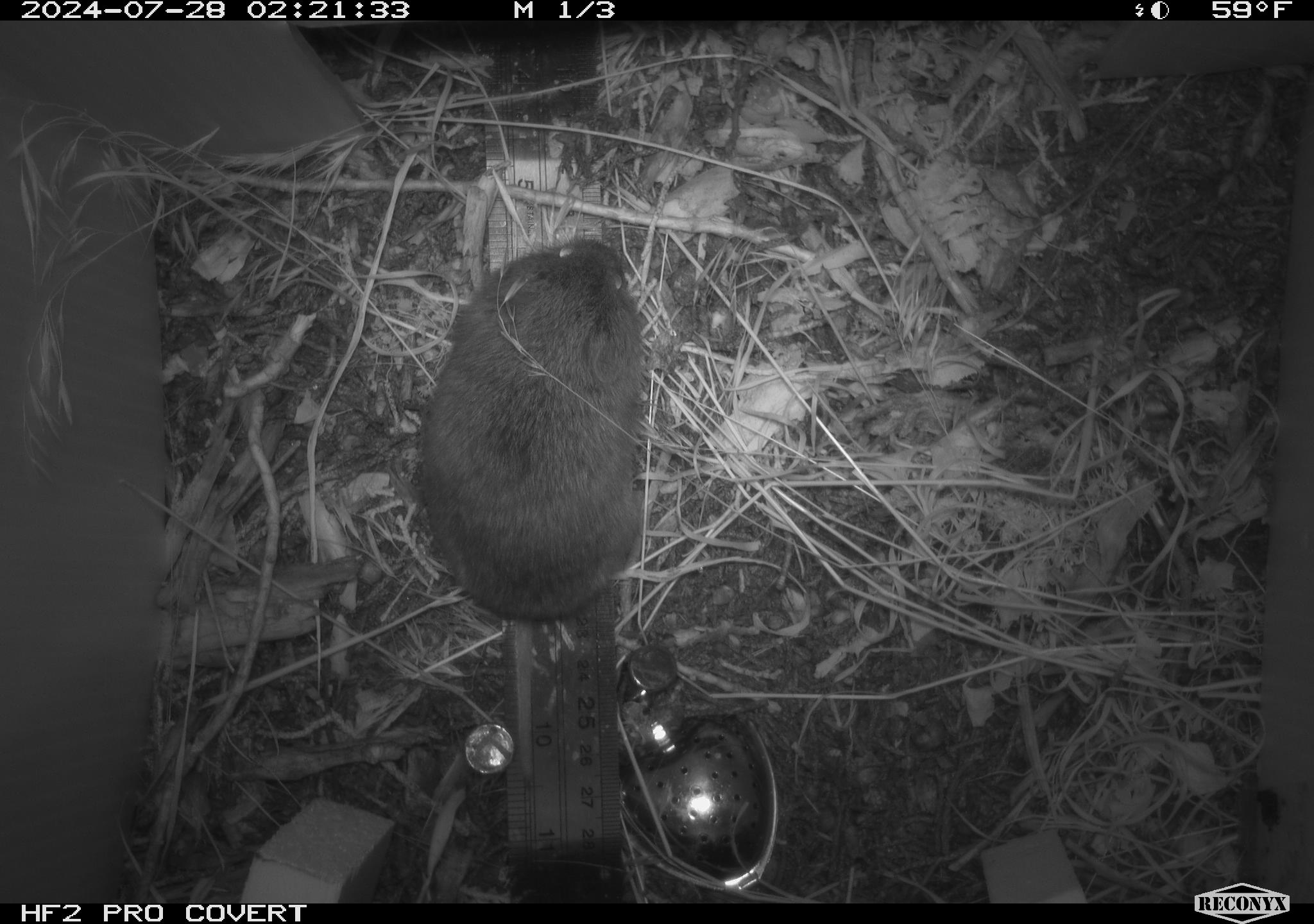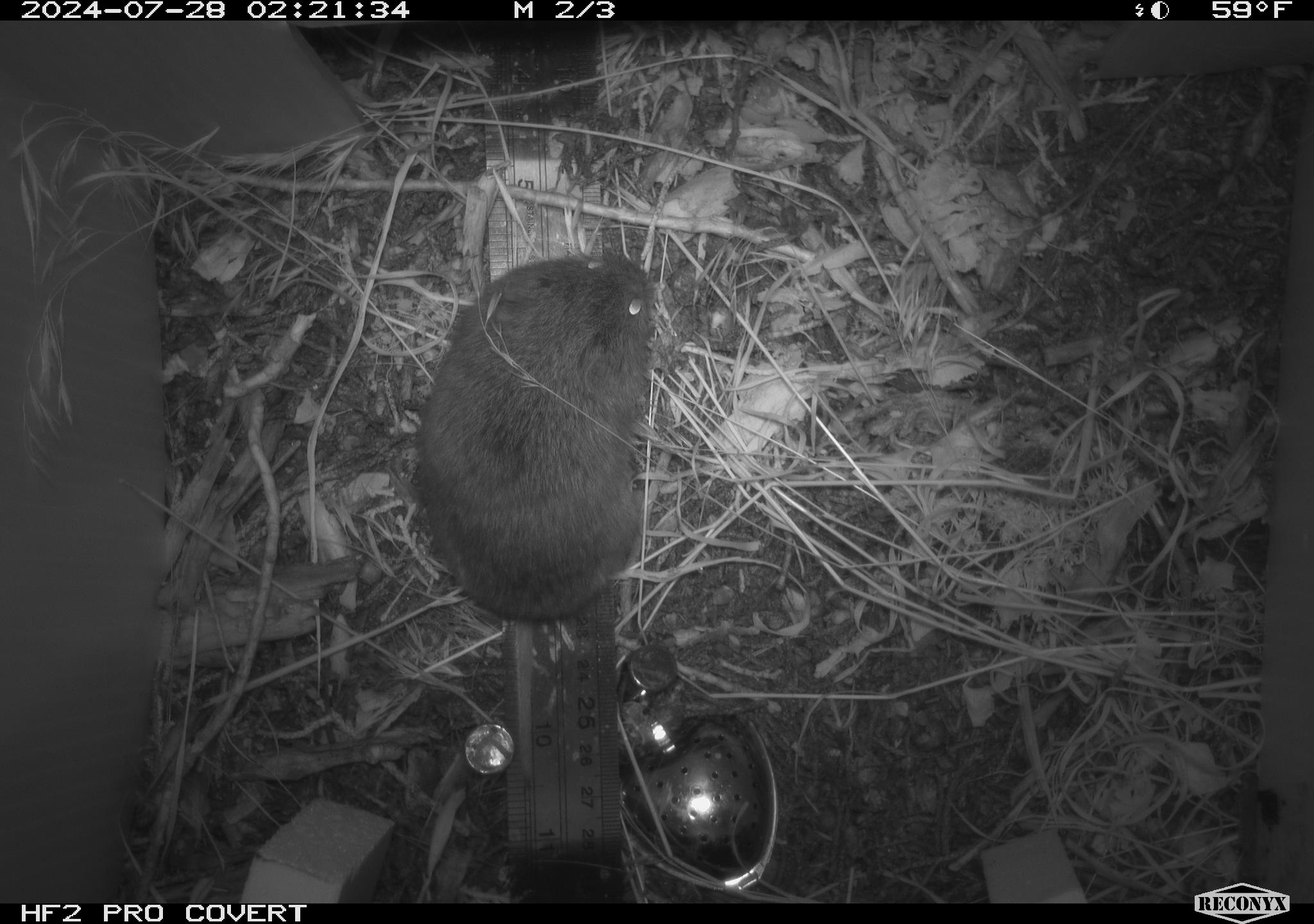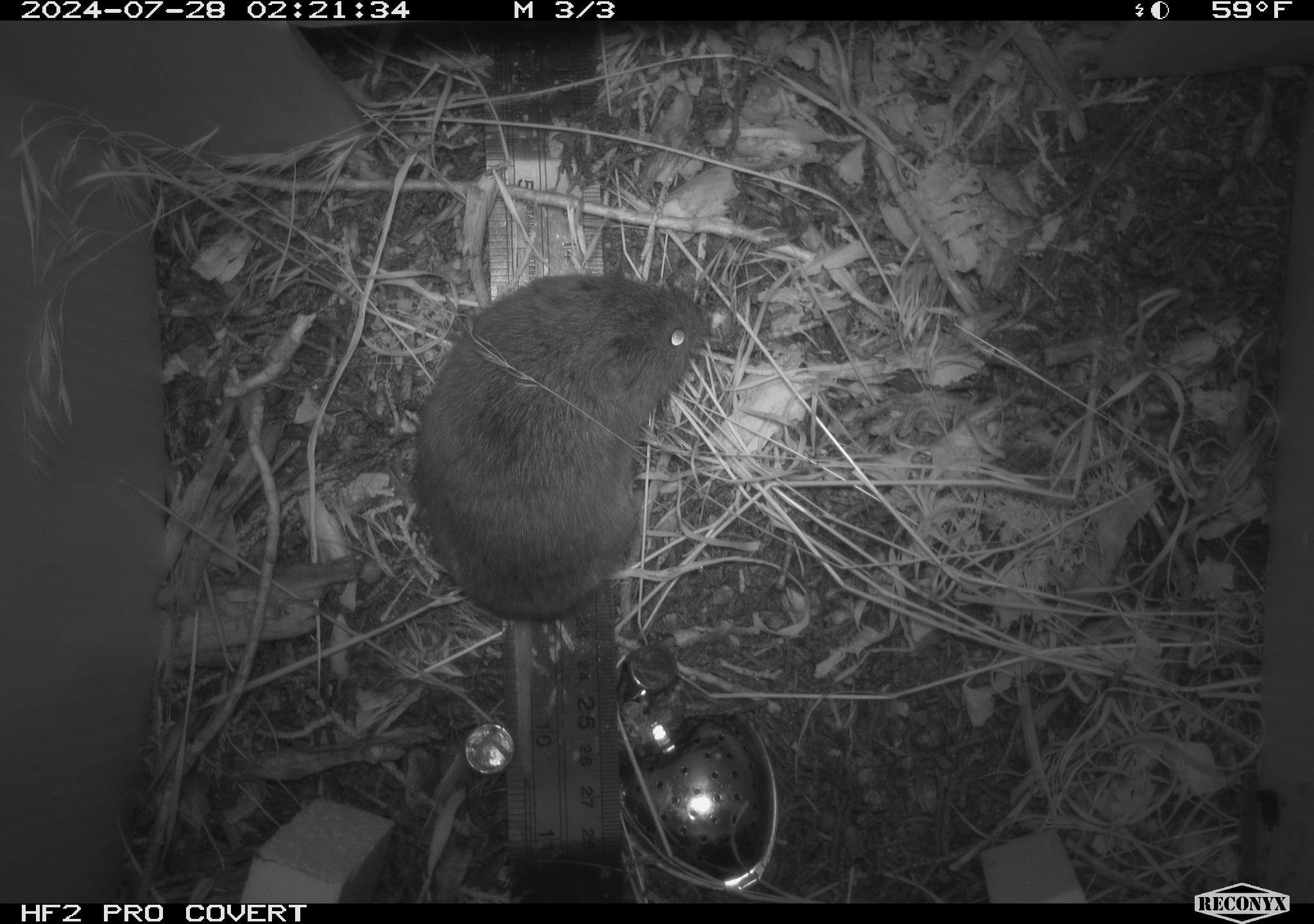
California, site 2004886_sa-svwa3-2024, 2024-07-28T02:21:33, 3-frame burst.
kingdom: Animalia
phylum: Chordata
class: Mammalia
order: Rodentia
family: Cricetidae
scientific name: Arvicolinae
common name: voles, lemmings, and muskrats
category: arvicolinae subfamily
Arvicolinae subfamily (voles, lemmings, and muskrats) (Arvicolinae).